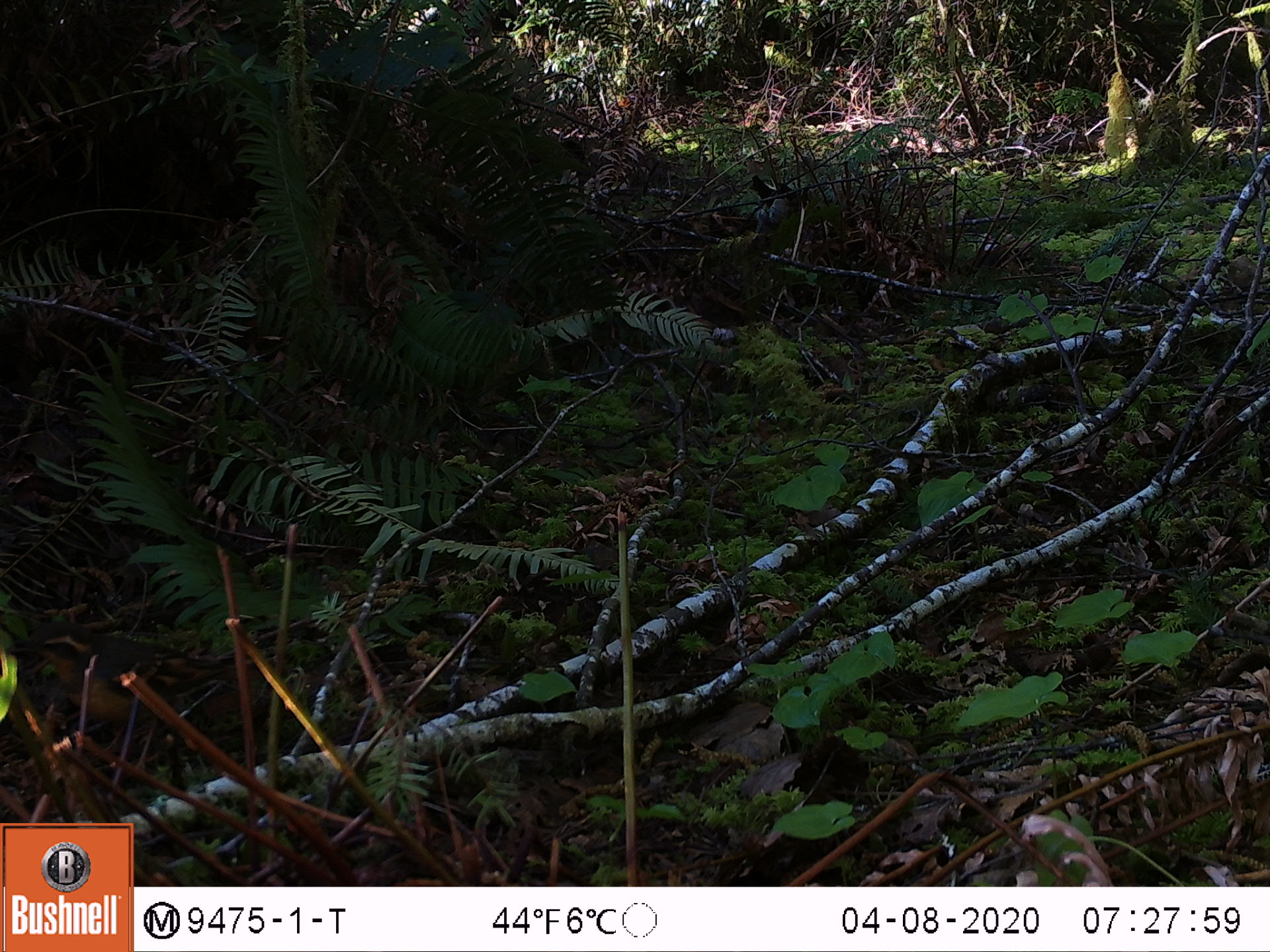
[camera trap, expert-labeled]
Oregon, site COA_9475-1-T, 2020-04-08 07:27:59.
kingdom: Animalia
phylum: Chordata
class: Aves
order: Passeriformes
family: Turdidae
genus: Ixoreus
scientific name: Ixoreus naevius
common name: varied thrush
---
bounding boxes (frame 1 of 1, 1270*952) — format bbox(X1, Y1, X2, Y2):
varied thrush: bbox(30, 624, 222, 728)